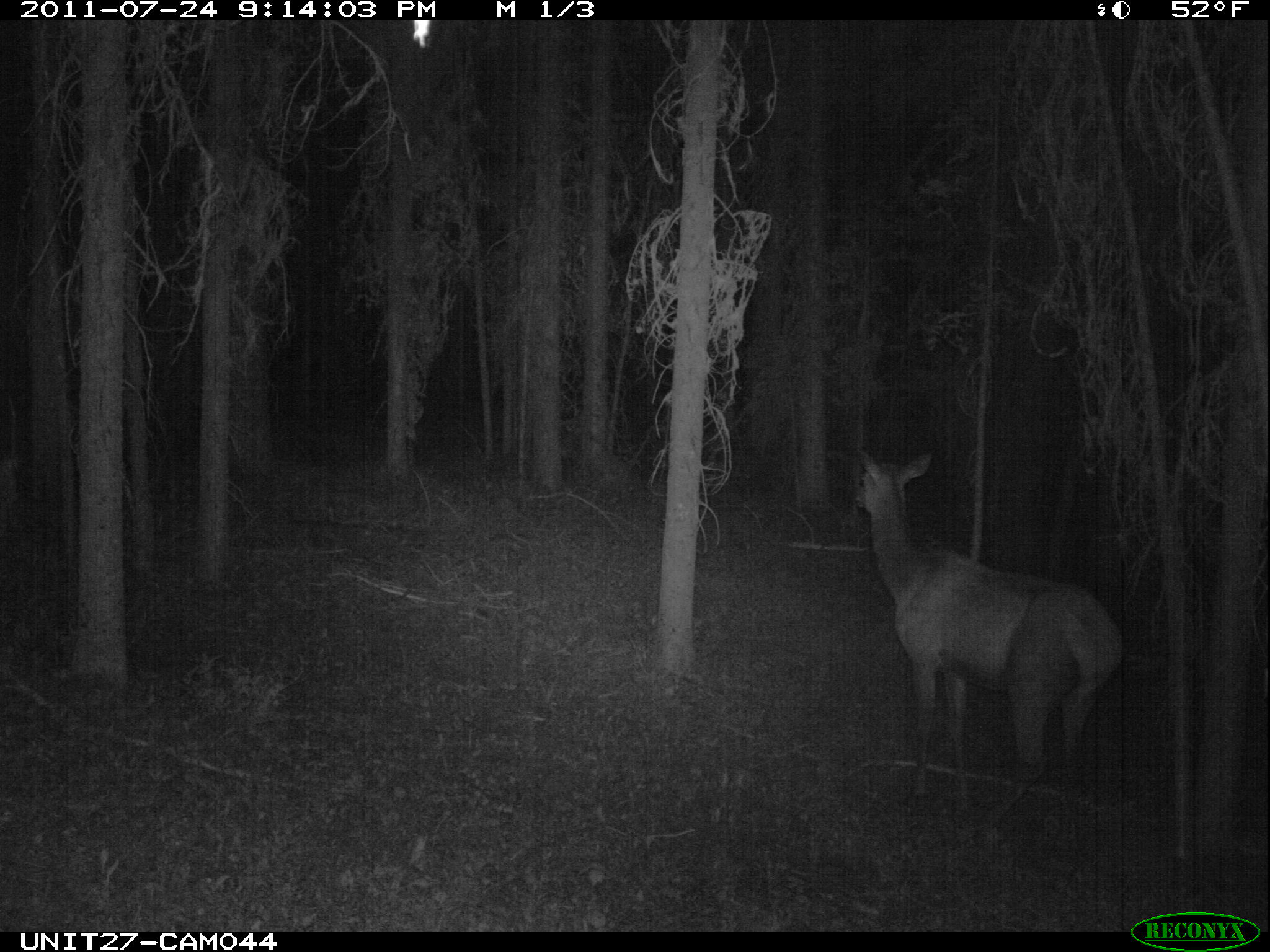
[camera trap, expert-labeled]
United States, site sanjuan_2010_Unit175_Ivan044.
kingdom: Animalia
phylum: Chordata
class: Mammalia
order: Artiodactyla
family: Cervidae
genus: Cervus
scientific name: Cervus elaphus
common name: red deer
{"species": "Cervus elaphus (red deer)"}